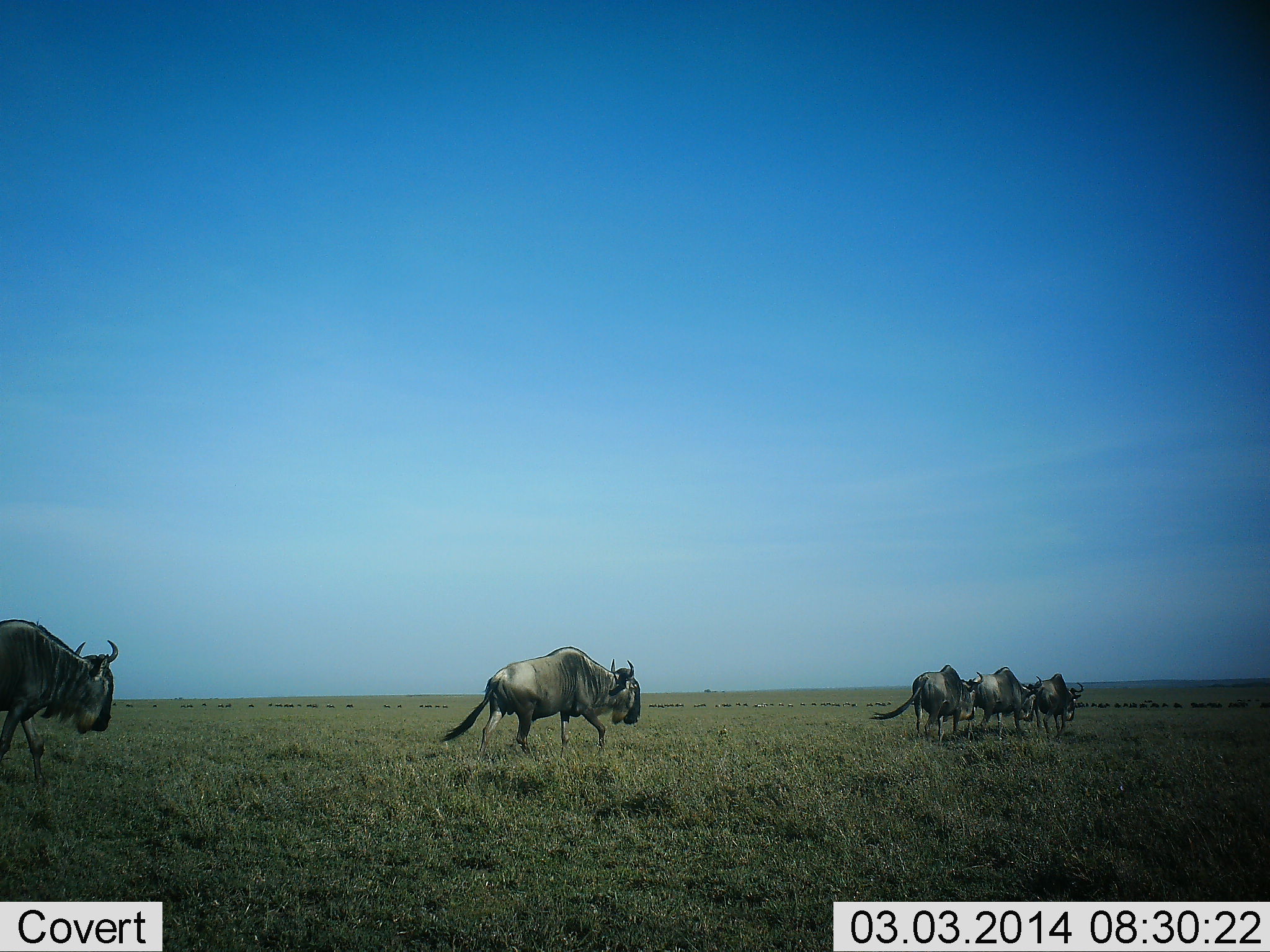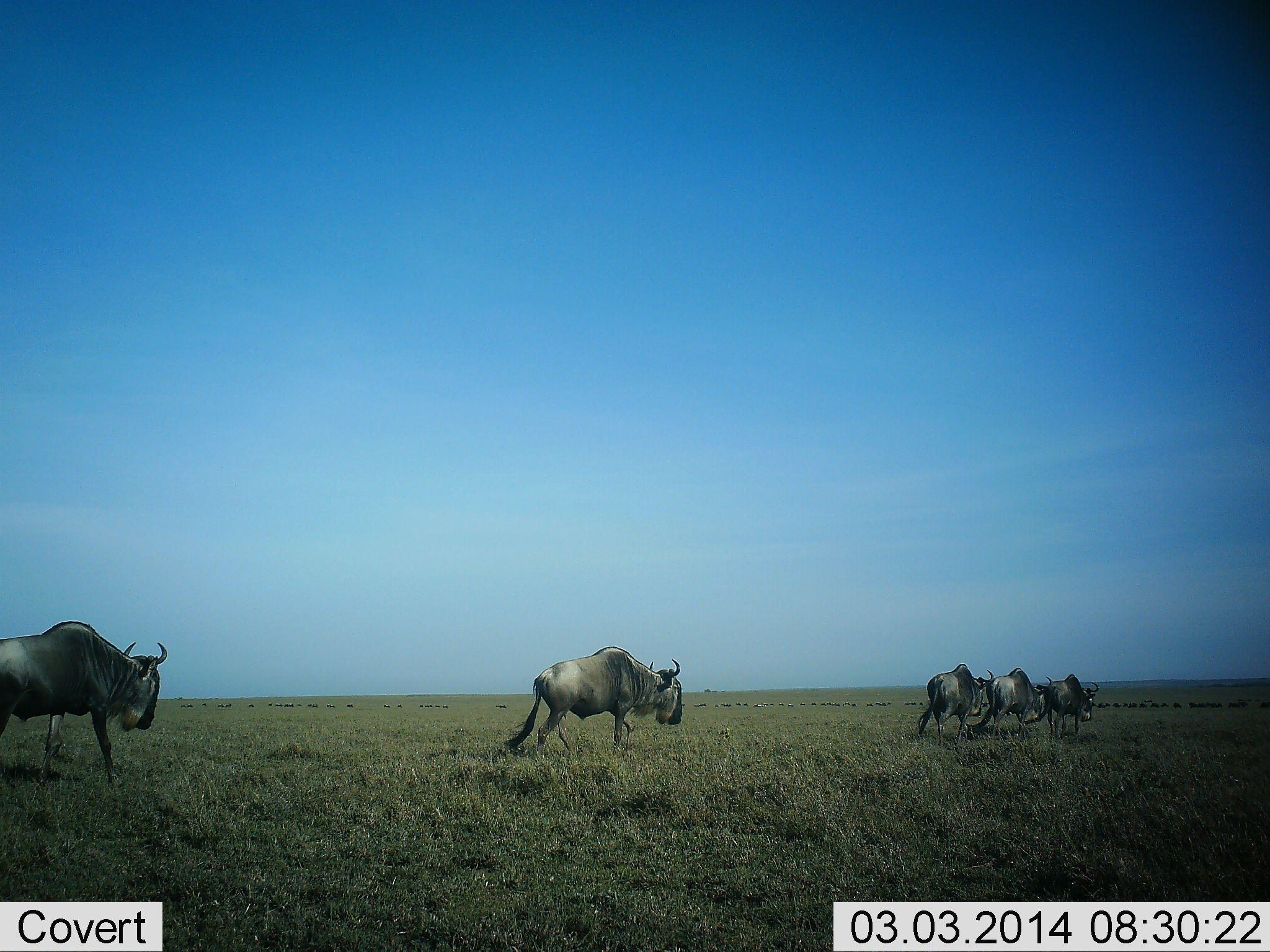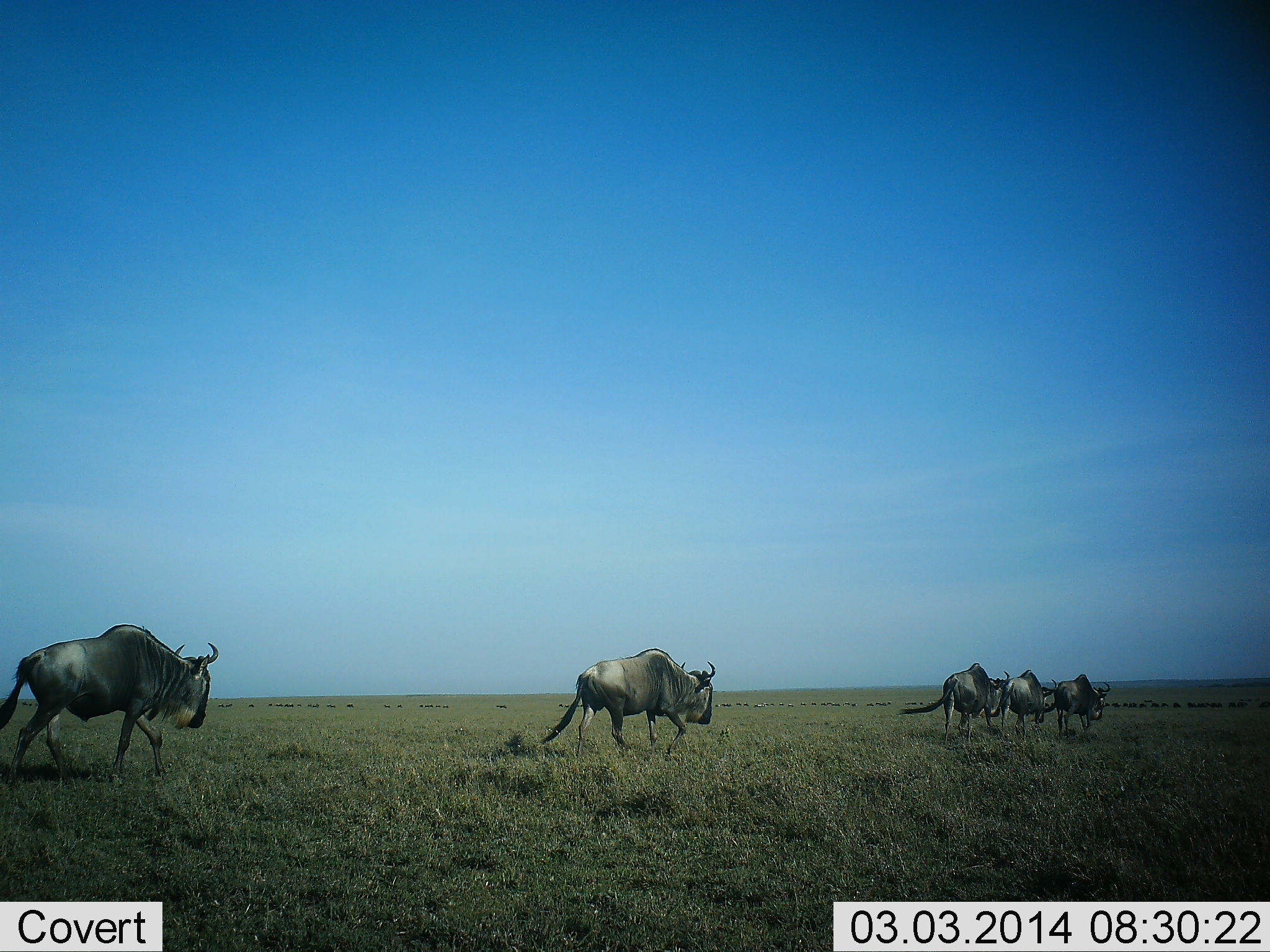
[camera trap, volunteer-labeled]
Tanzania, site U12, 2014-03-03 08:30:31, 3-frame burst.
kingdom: Animalia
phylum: Chordata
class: Mammalia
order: Artiodactyla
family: Bovidae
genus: Connochaetes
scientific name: Connochaetes taurinus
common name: blue wildebeest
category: wildebeest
Wildebeest (blue wildebeest) (Connochaetes taurinus), count 5. Behavior (volunteer vote fractions): standing 0%, resting 0%, moving 100%, interacting 0%. Young present (vote fraction): 0%. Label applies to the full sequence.